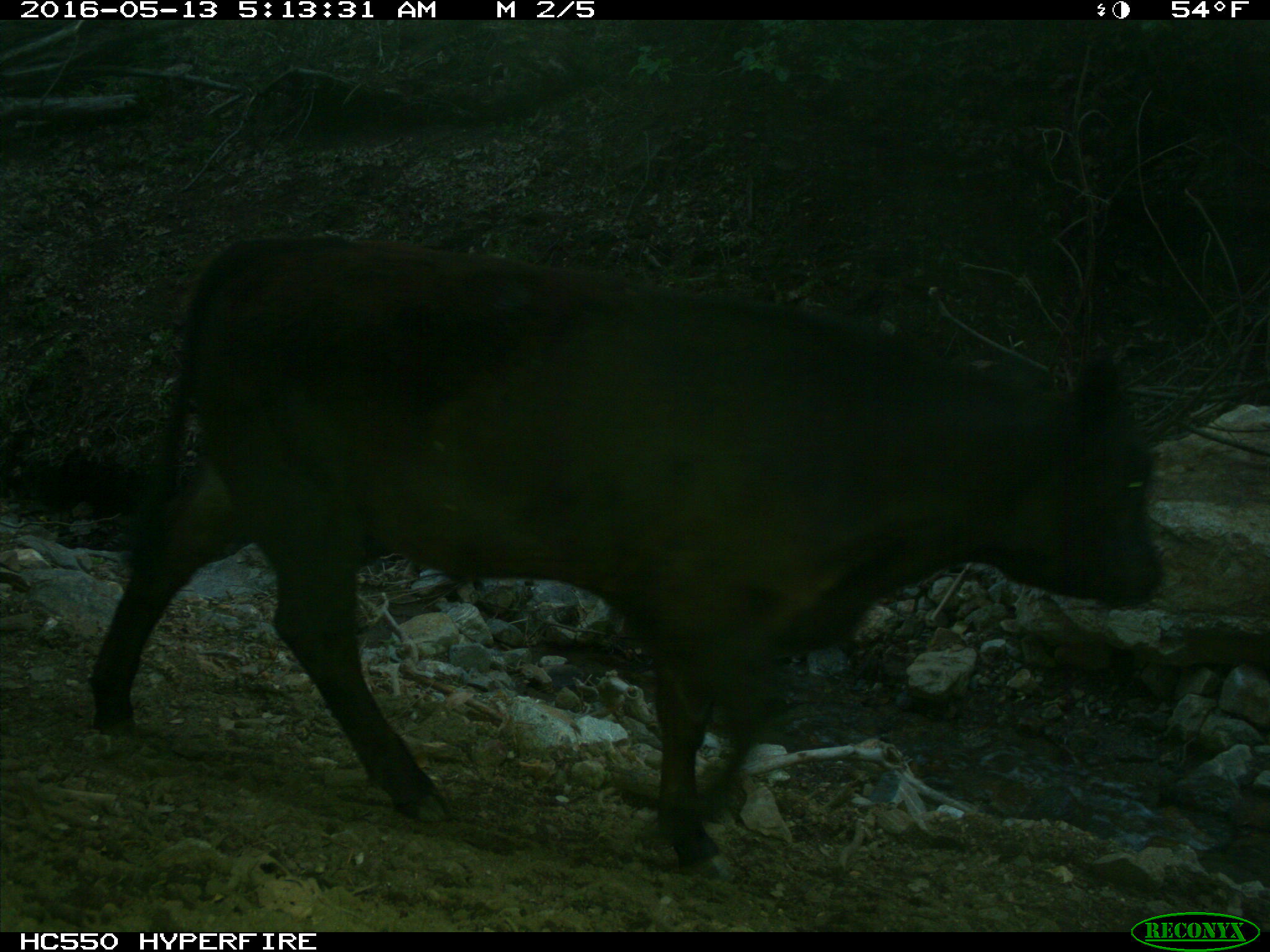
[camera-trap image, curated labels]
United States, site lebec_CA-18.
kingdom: Animalia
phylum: Chordata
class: Mammalia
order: Artiodactyla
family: Bovidae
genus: Bos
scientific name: Bos taurus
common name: domestic cow